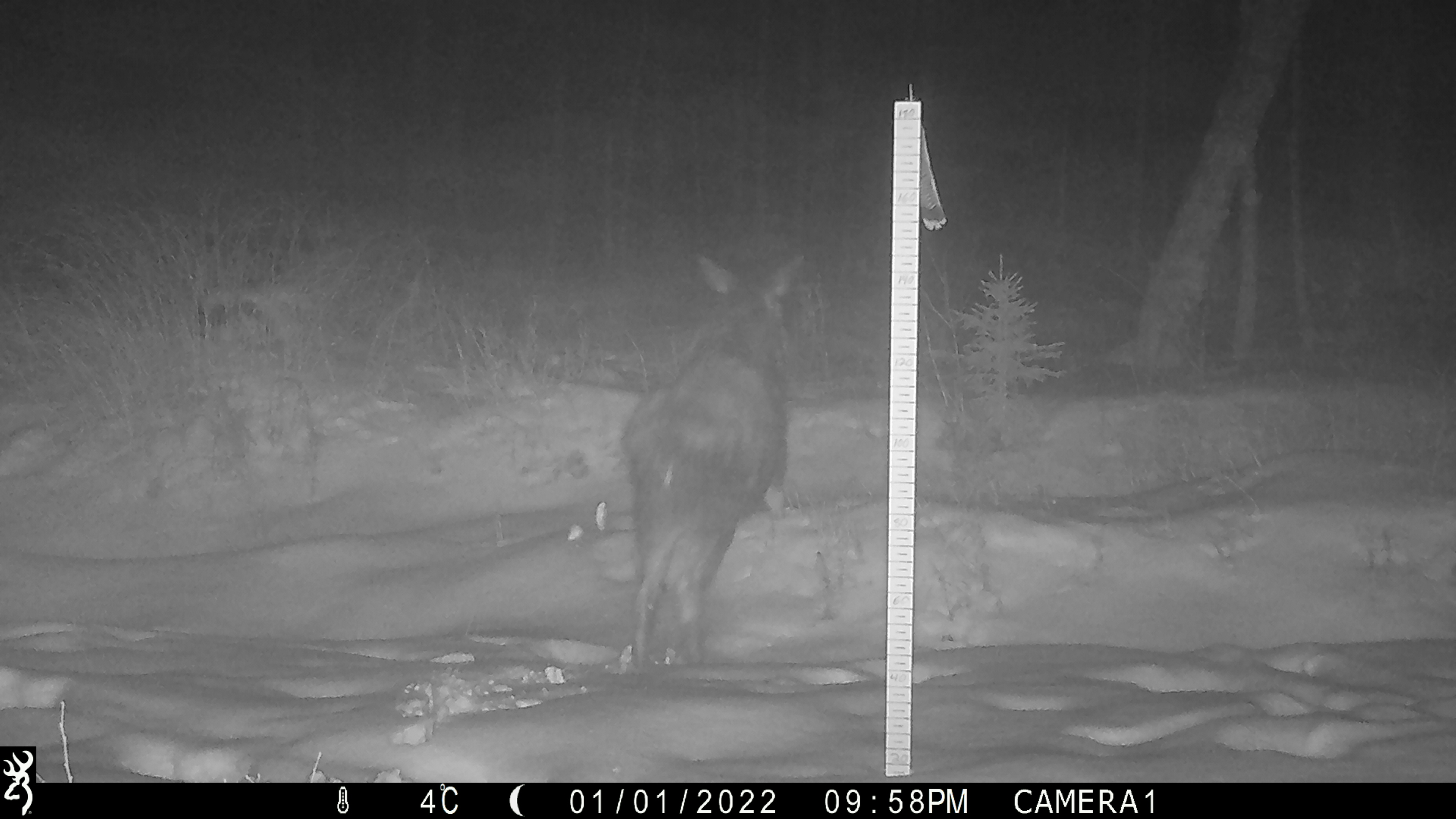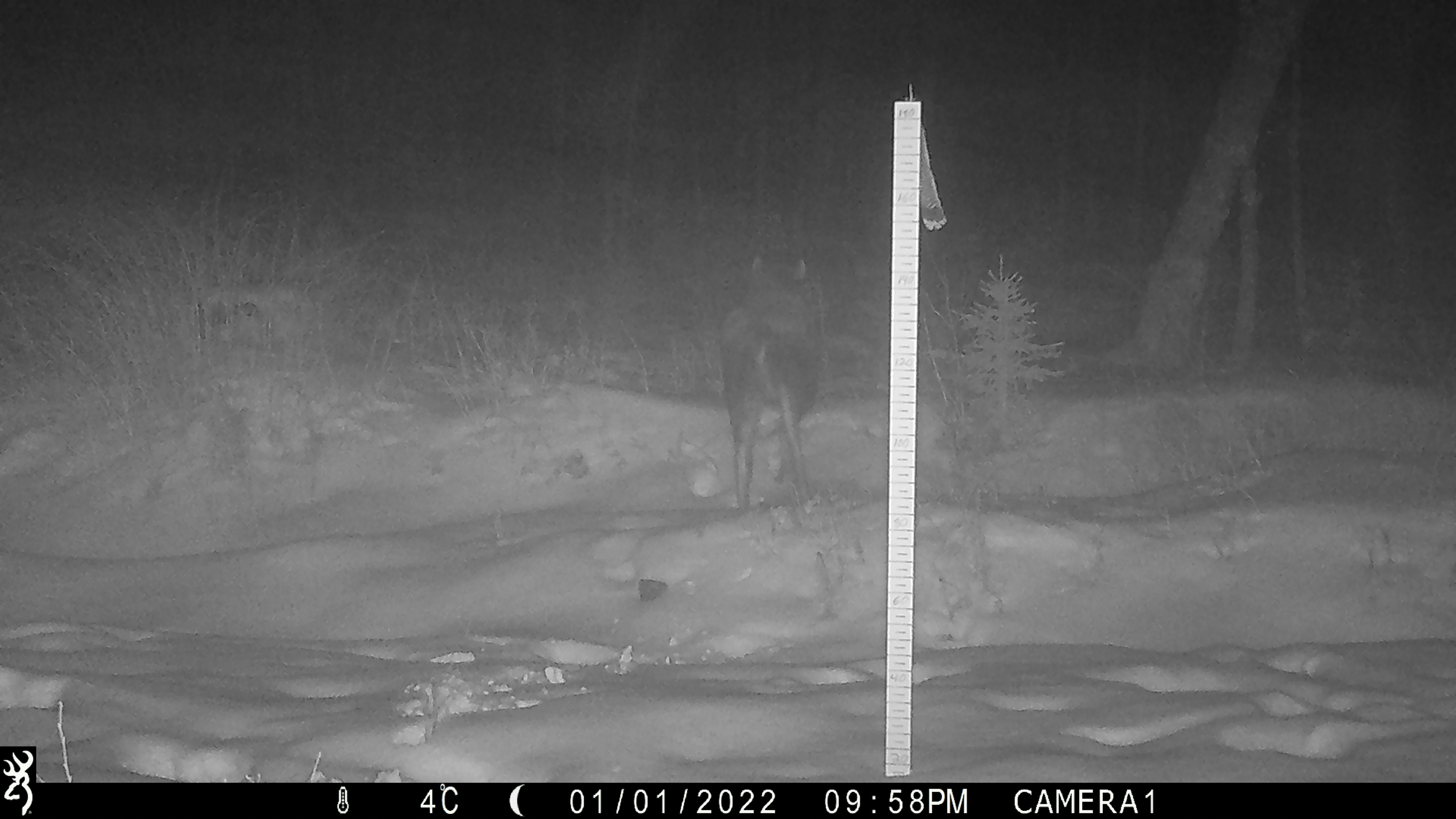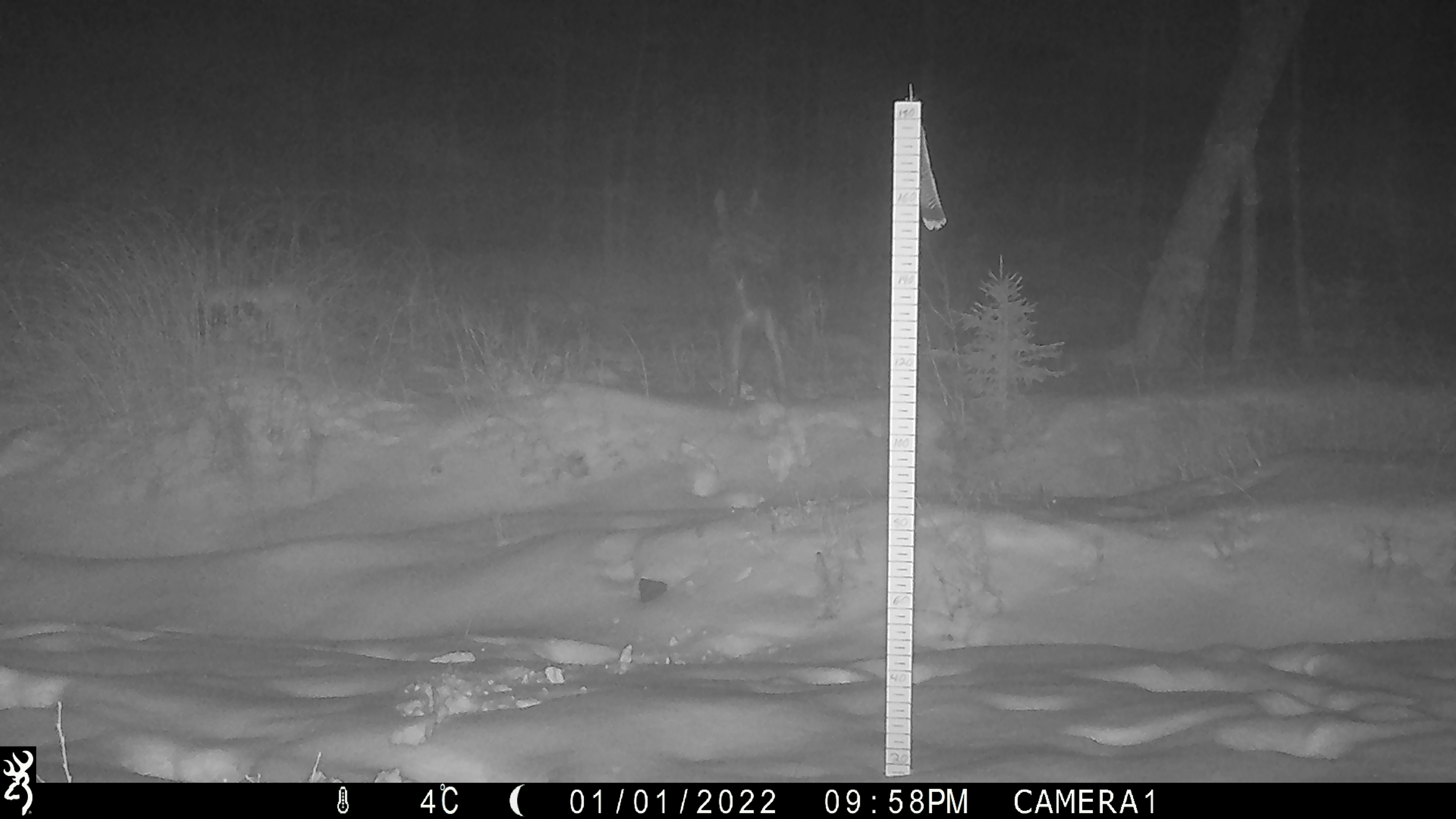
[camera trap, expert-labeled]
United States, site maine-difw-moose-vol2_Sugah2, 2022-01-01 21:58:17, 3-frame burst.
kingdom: Animalia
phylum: Chordata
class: Mammalia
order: Artiodactyla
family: Cervidae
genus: Alces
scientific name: Alces alces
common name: moose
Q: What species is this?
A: Moose (Alces alces).